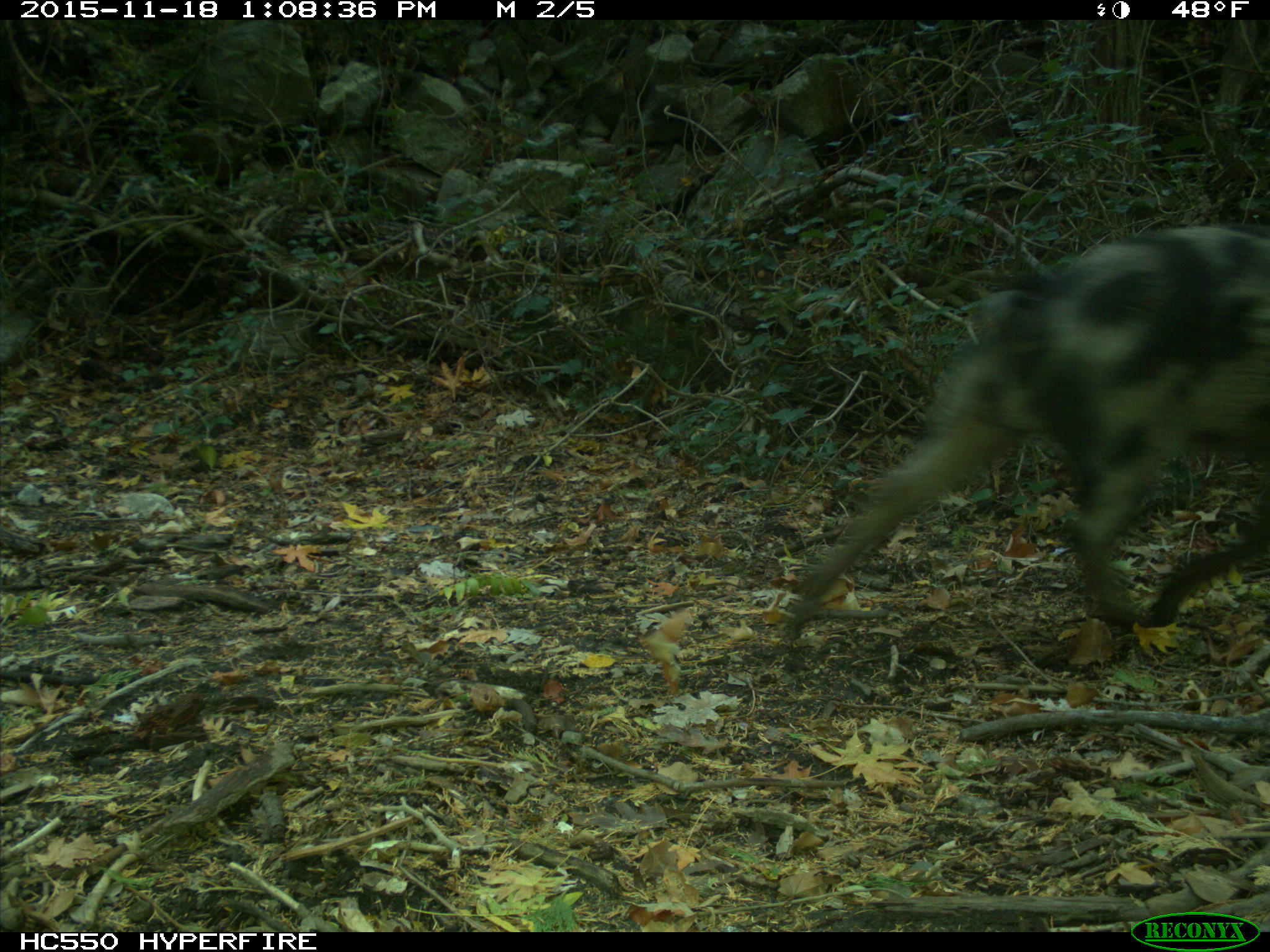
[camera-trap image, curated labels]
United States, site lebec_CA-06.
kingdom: Animalia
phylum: Chordata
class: Mammalia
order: Artiodactyla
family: Suidae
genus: Sus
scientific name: Sus scrofa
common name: wild boar